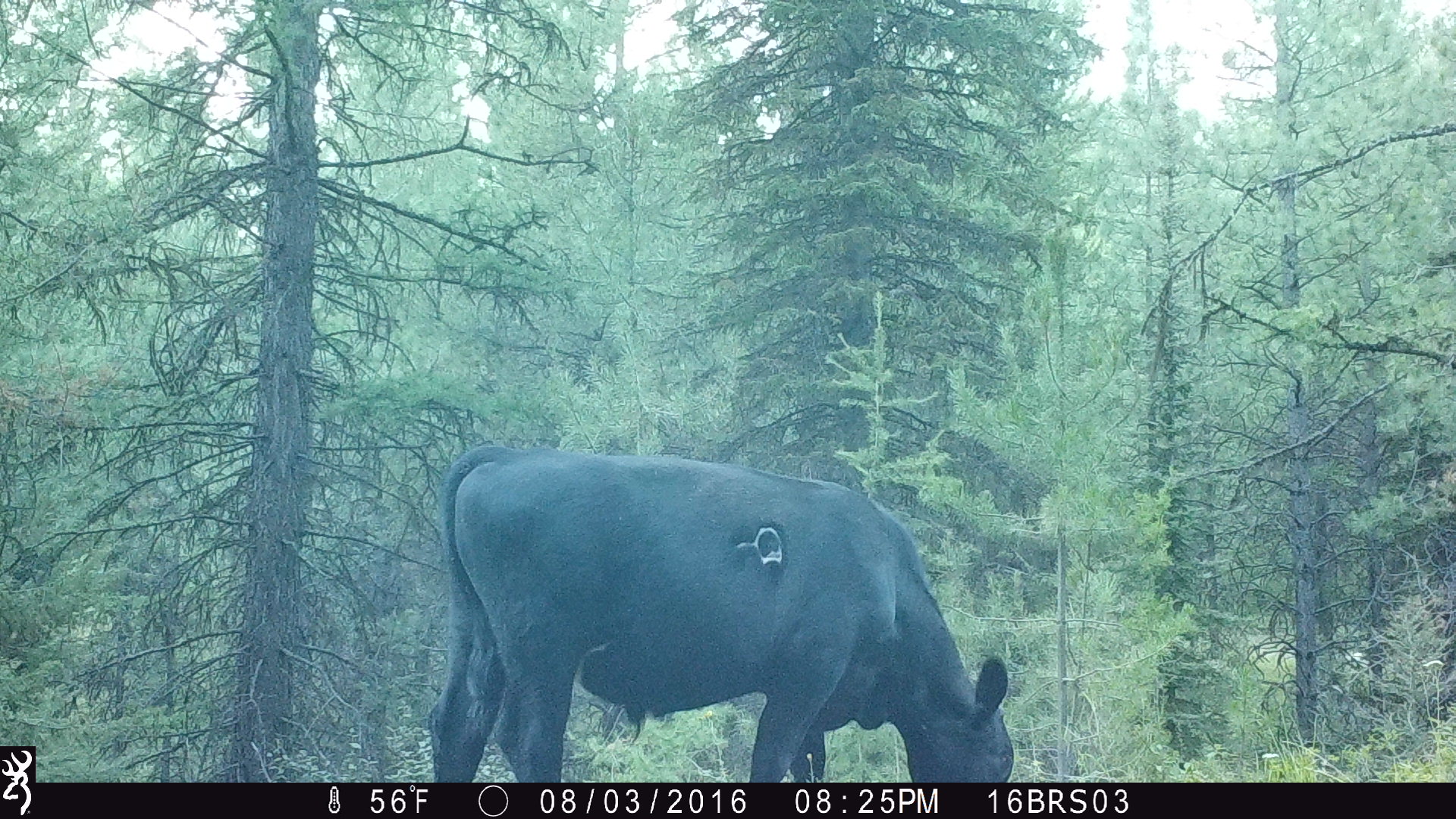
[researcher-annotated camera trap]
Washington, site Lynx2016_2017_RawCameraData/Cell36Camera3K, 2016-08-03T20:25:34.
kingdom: Animalia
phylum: Chordata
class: Mammalia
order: Artiodactyla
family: Bovidae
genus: Bos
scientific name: Bos taurus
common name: domestic cattle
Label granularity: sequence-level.